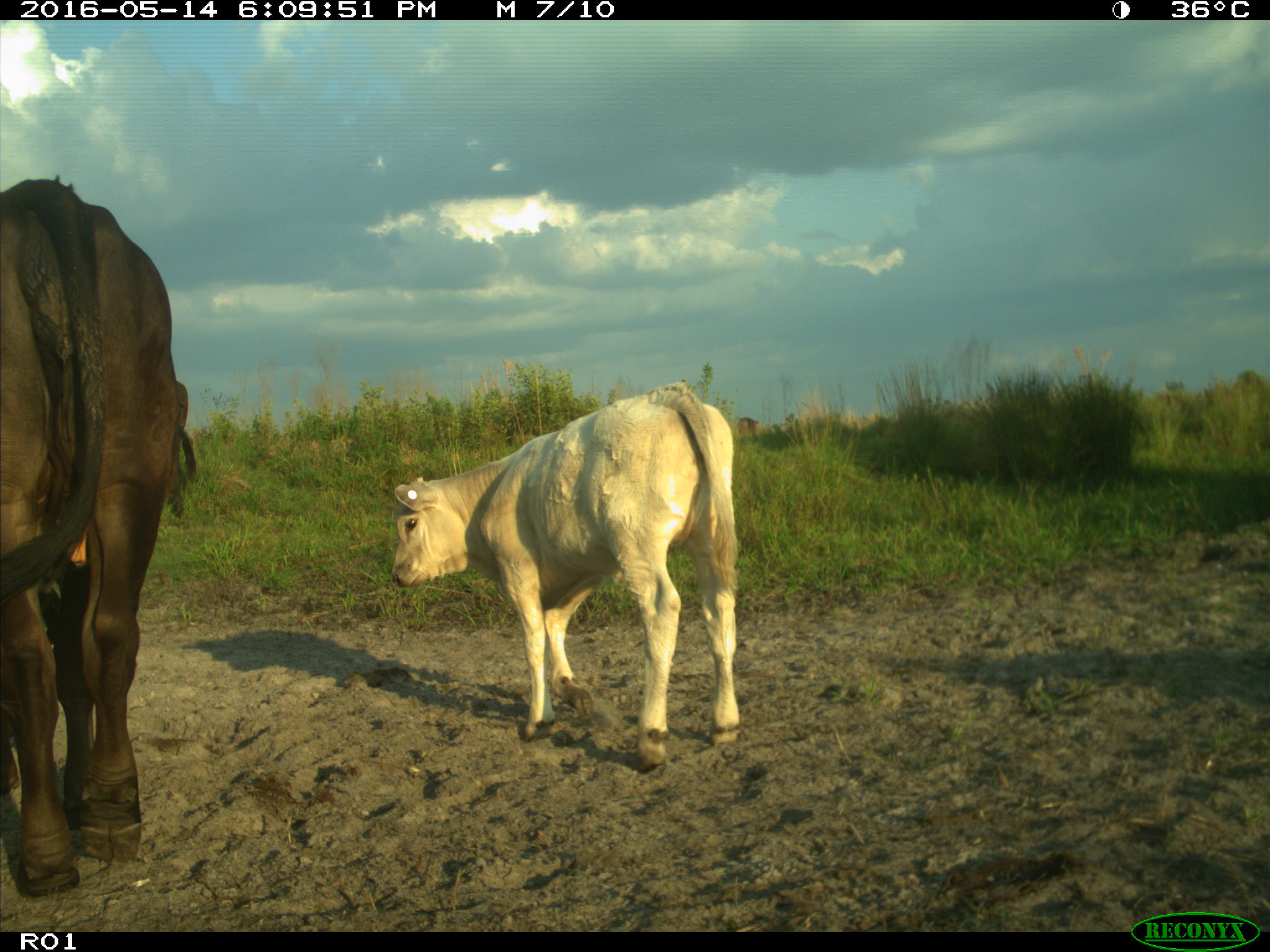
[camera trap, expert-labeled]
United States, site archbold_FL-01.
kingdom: Animalia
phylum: Chordata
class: Mammalia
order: Artiodactyla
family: Bovidae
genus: Bos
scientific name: Bos taurus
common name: domestic cow